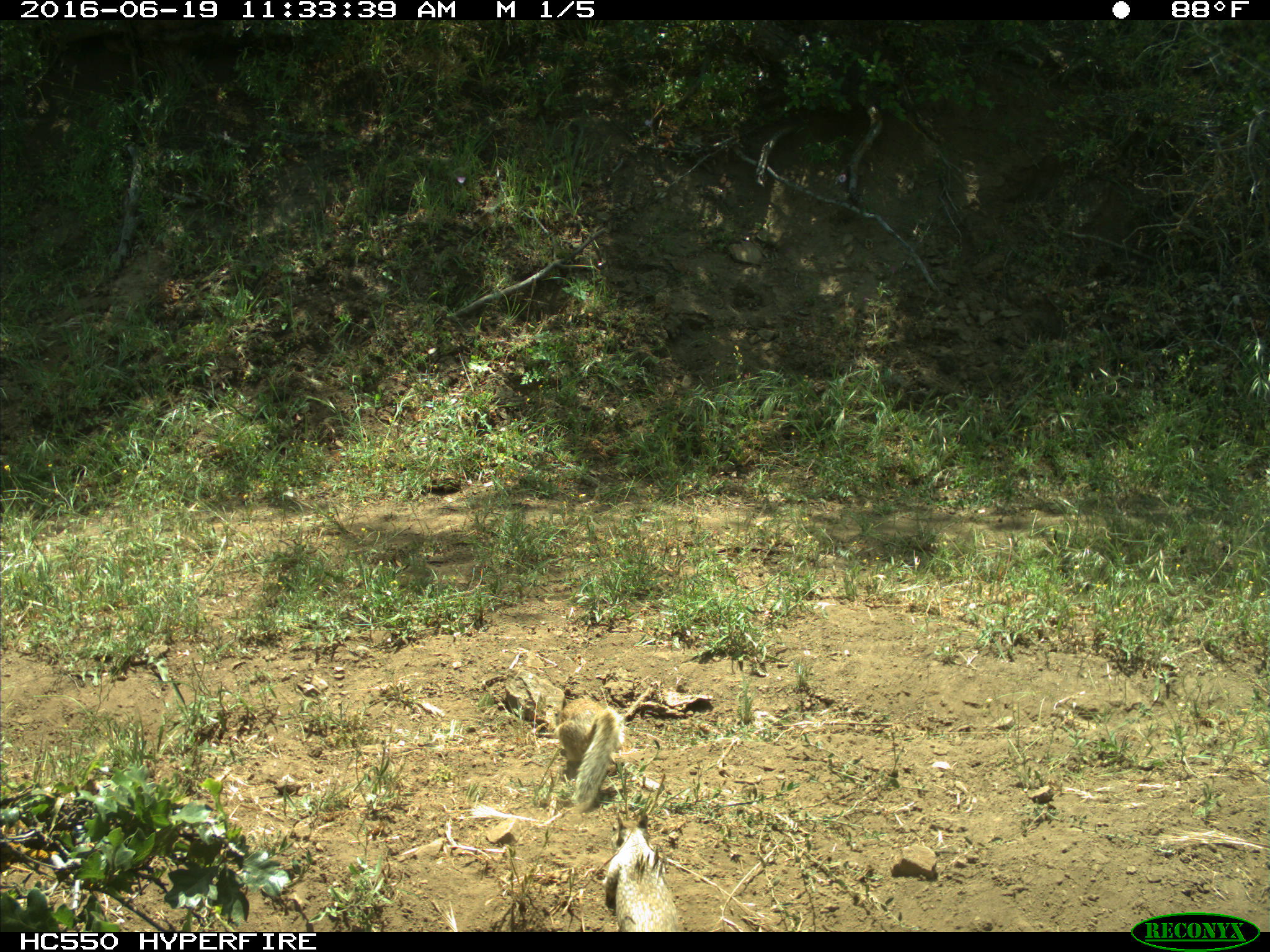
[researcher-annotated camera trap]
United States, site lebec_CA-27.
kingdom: Animalia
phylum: Chordata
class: Mammalia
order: Rodentia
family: Sciuridae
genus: Otospermophilus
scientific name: Otospermophilus beecheyi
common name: california ground squirrel